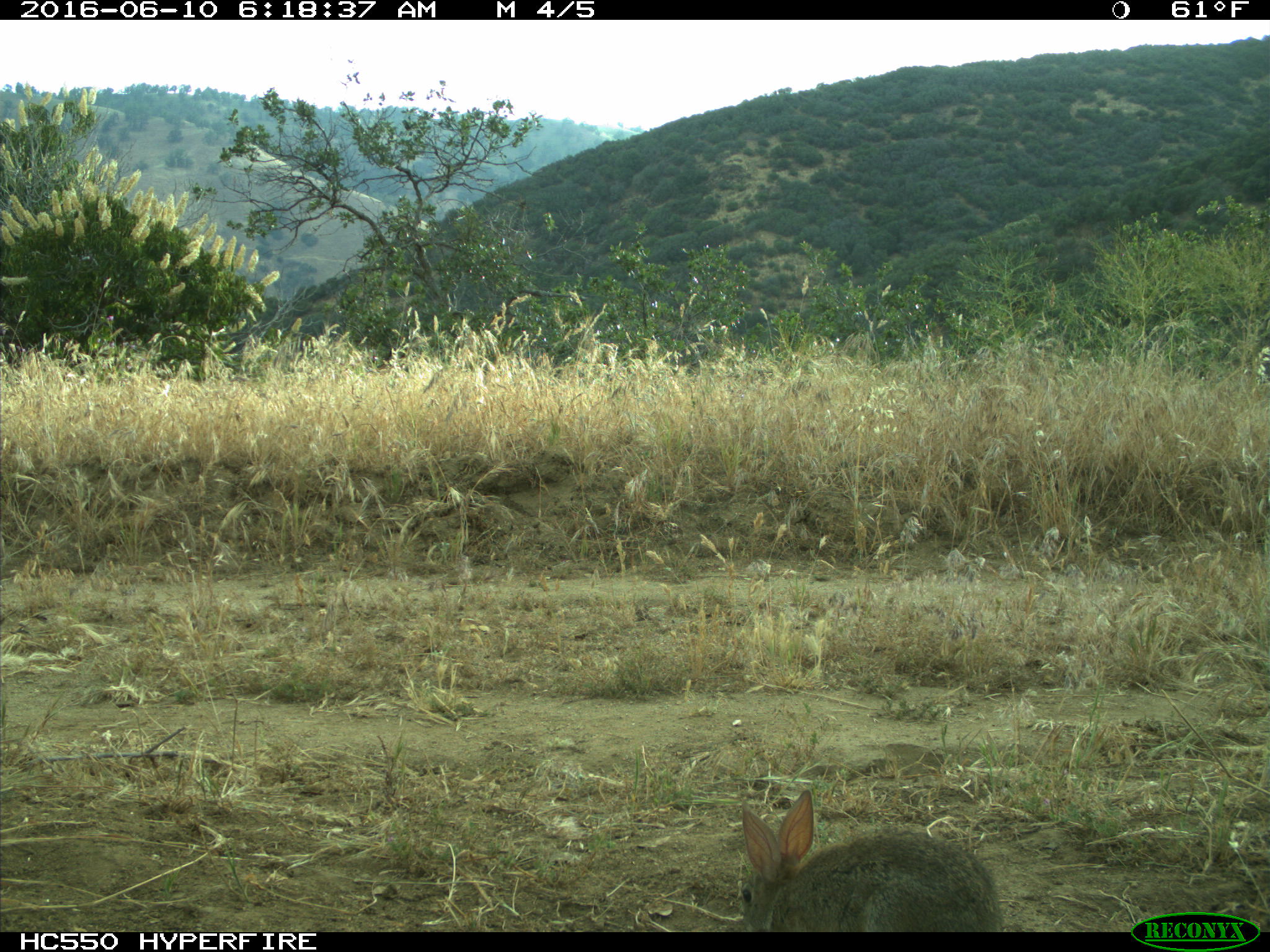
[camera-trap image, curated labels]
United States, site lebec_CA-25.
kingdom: Animalia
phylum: Chordata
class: Mammalia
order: Lagomorpha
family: Leporidae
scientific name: Leporidae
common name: rabbits and hares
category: unidentified rabbit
Unidentified rabbit (rabbits and hares) (Leporidae).